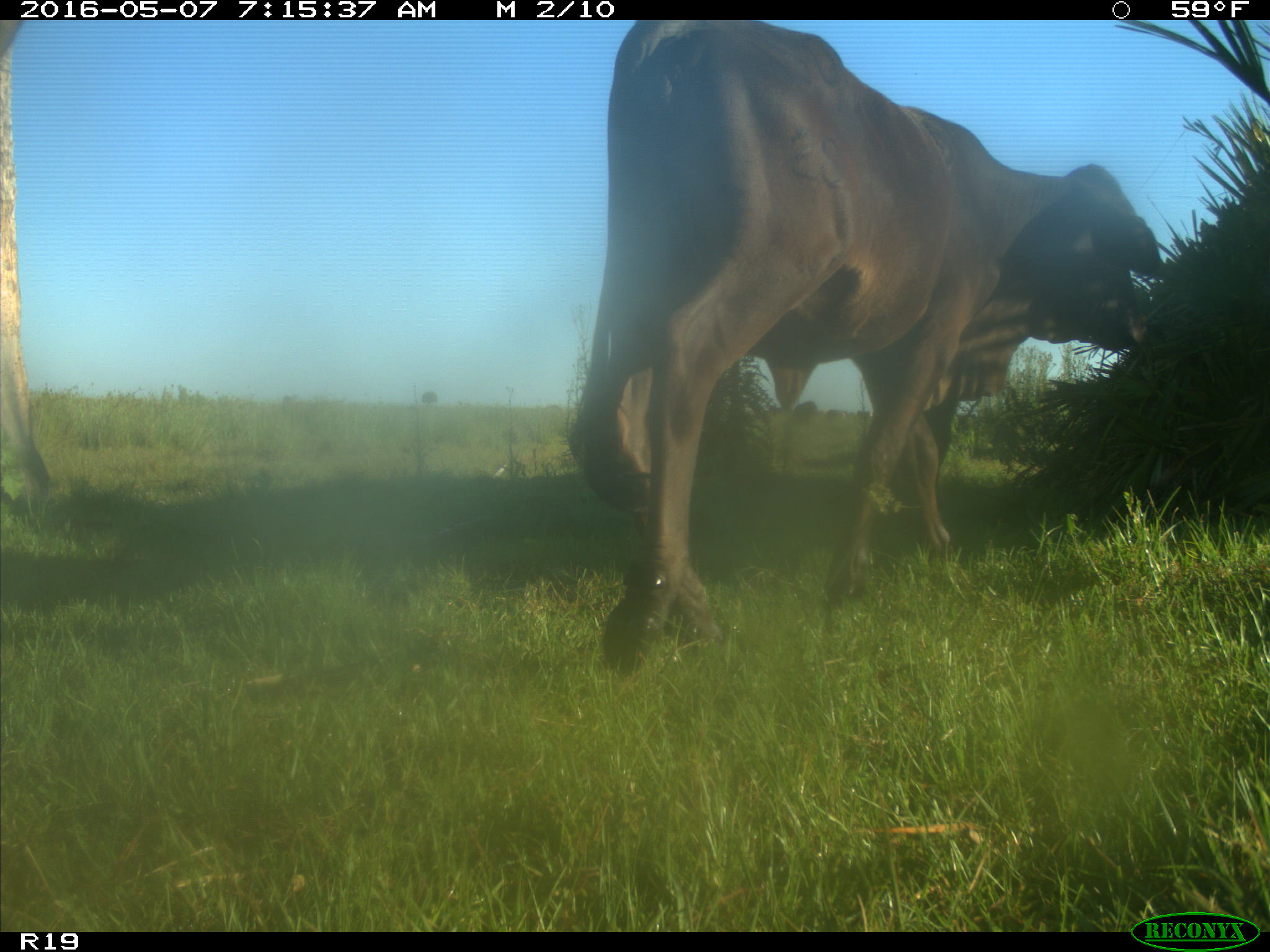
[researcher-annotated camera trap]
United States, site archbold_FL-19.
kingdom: Animalia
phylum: Chordata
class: Mammalia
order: Artiodactyla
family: Bovidae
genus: Bos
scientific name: Bos taurus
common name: domestic cow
Bos taurus (domestic cow).